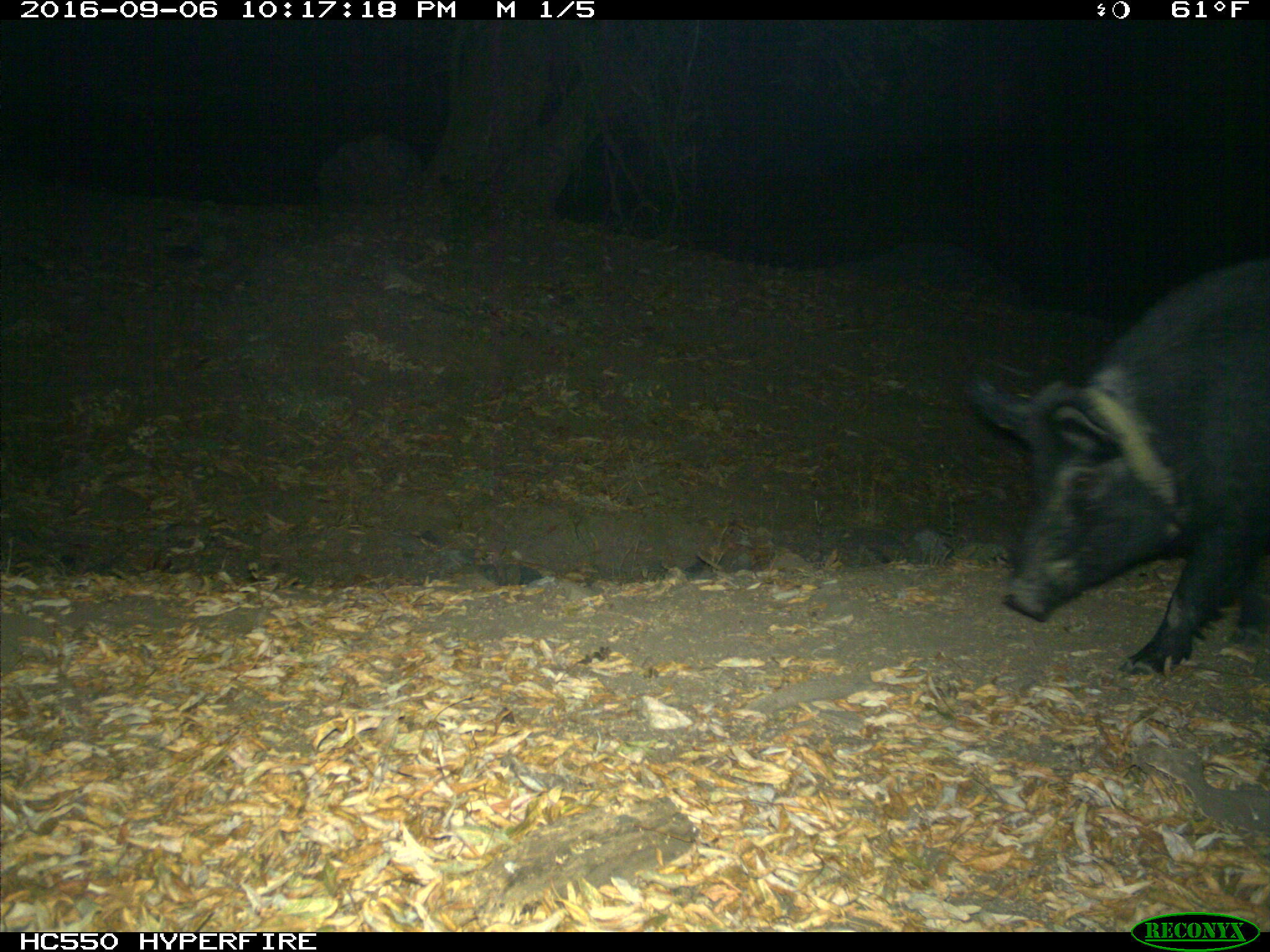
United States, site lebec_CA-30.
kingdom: Animalia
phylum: Chordata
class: Mammalia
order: Artiodactyla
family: Suidae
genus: Sus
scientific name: Sus scrofa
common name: wild boar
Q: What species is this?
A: Sus scrofa (wild boar).